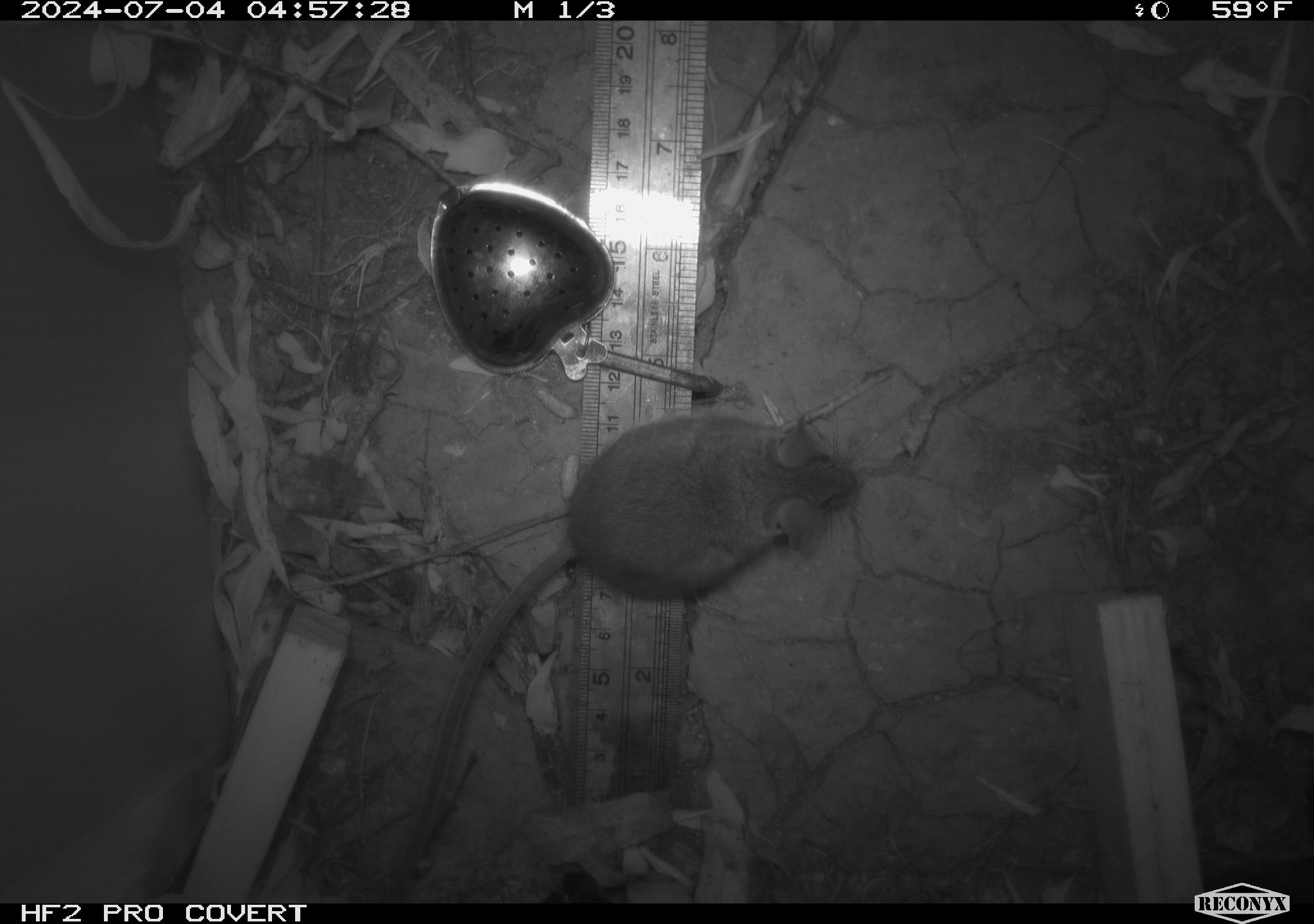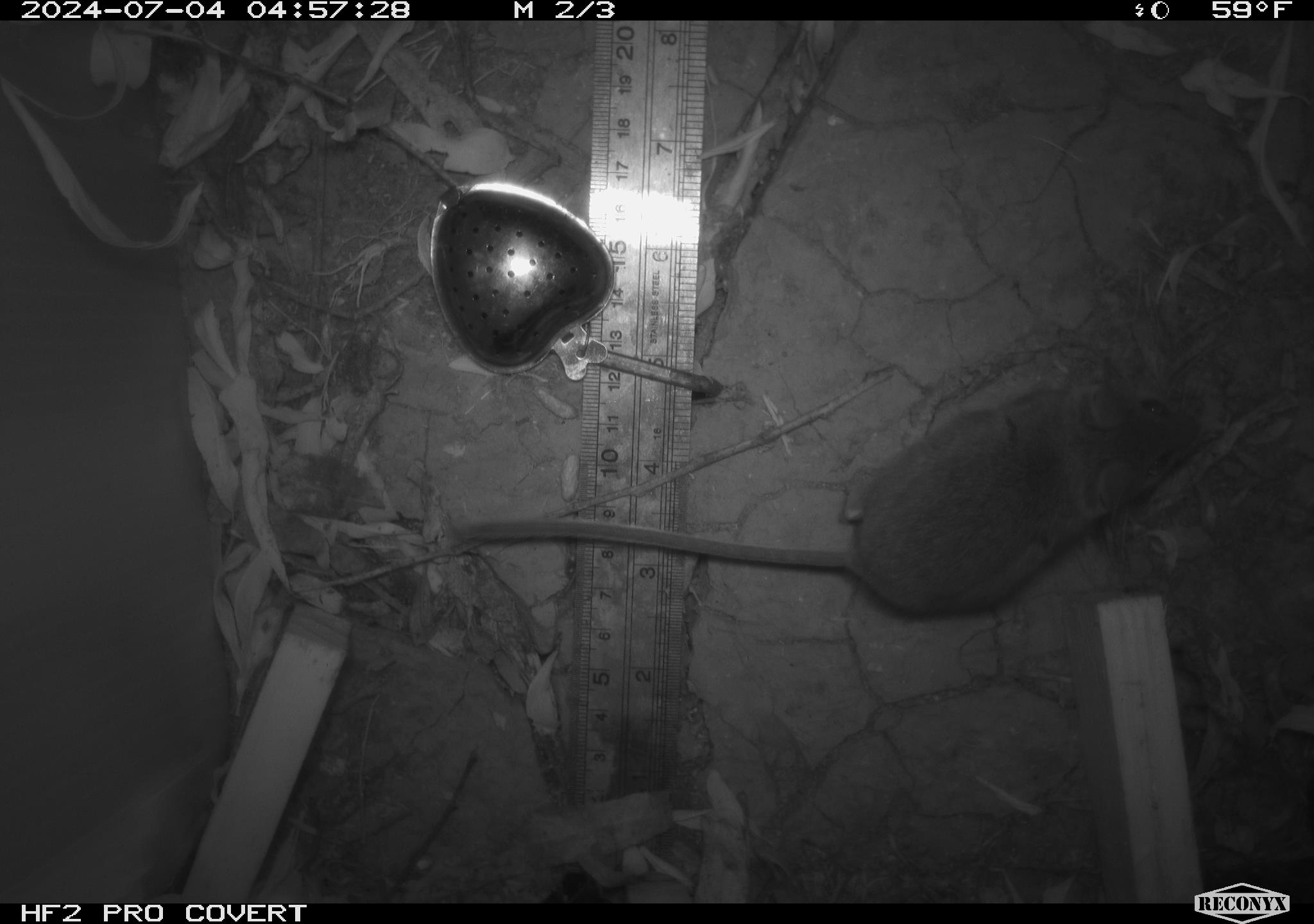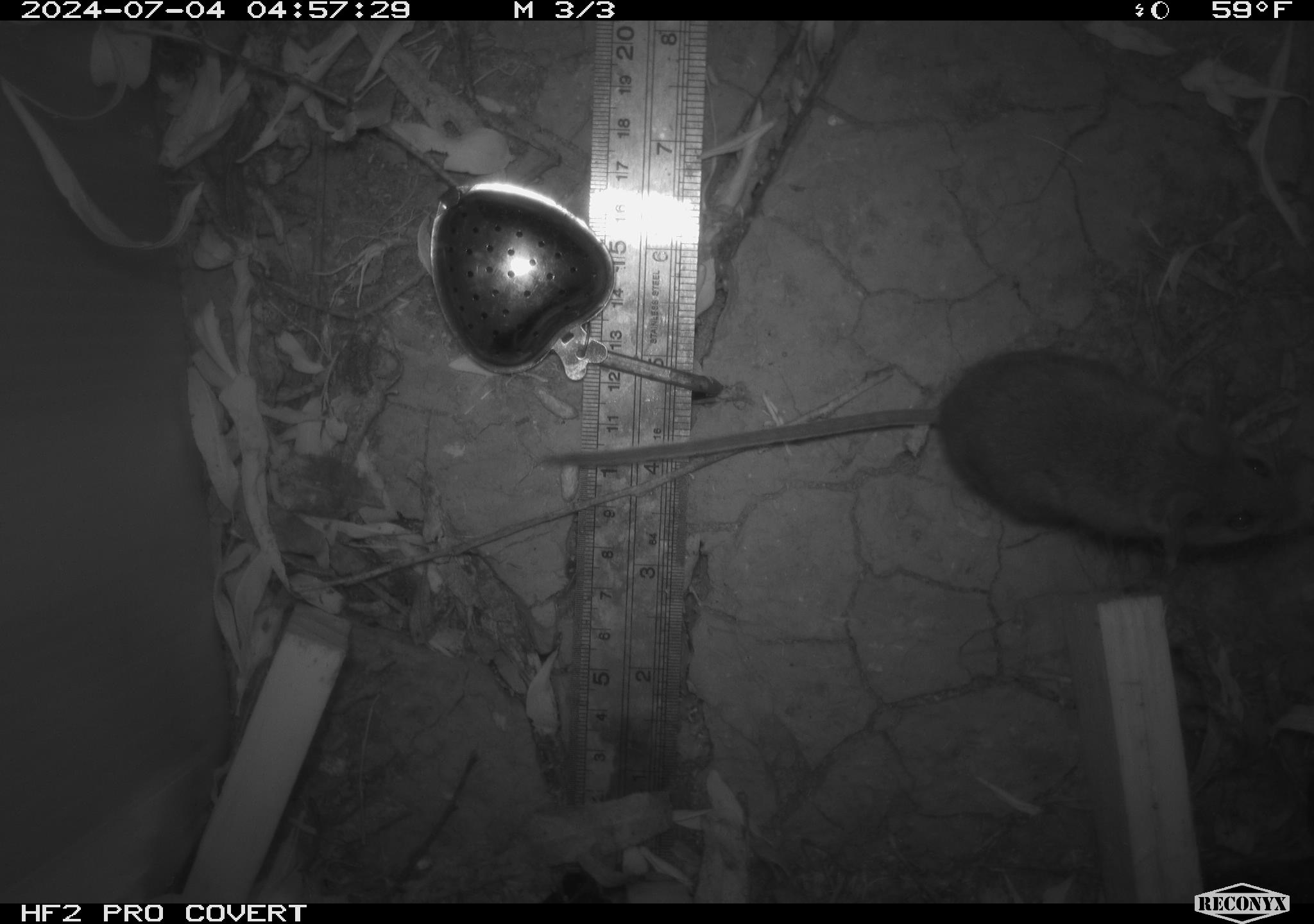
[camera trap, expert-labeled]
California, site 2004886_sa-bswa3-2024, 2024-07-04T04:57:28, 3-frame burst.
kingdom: Animalia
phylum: Chordata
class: Mammalia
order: Rodentia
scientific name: Rodentia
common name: mouse species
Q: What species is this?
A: Mouse species (Rodentia).